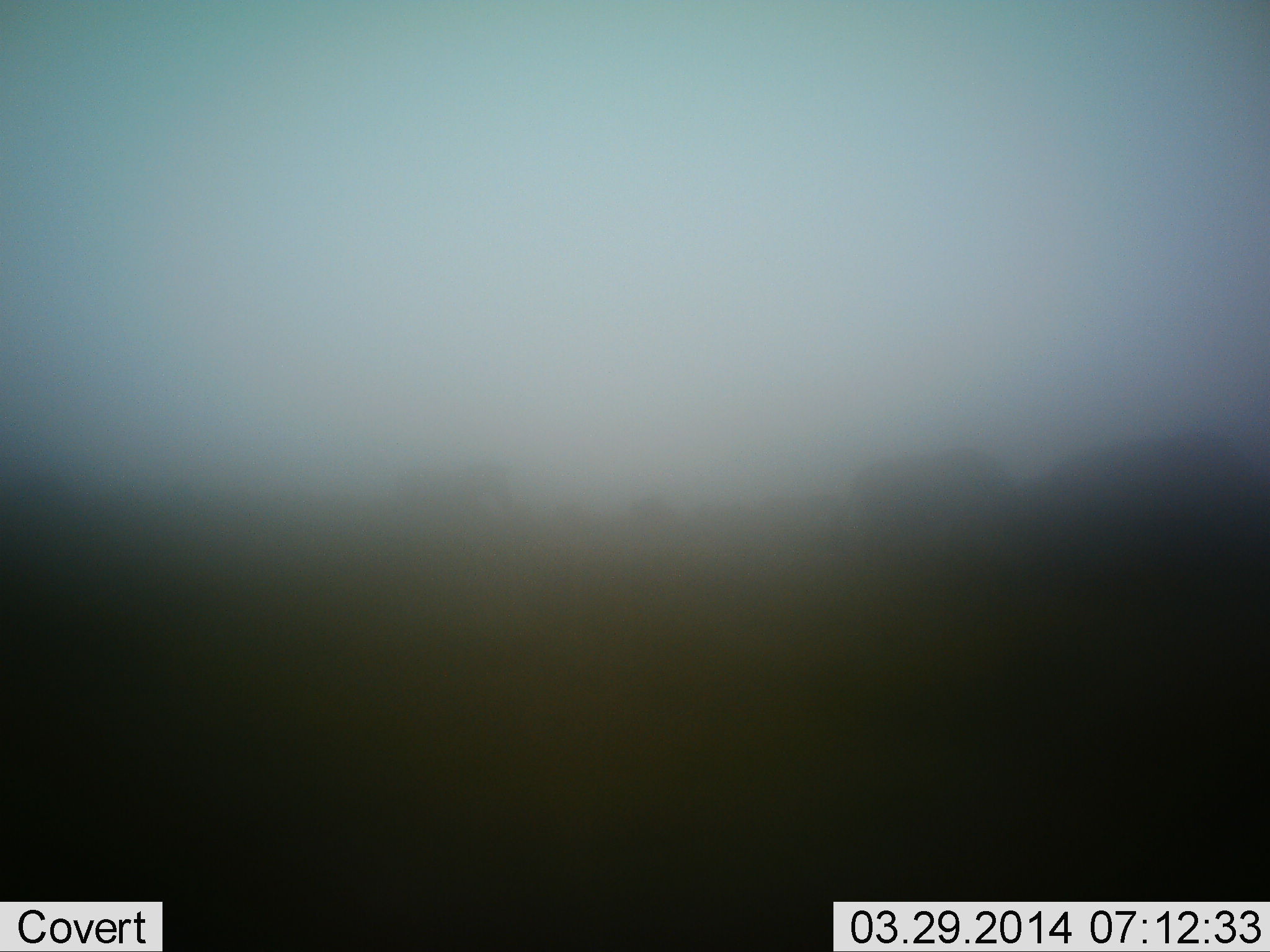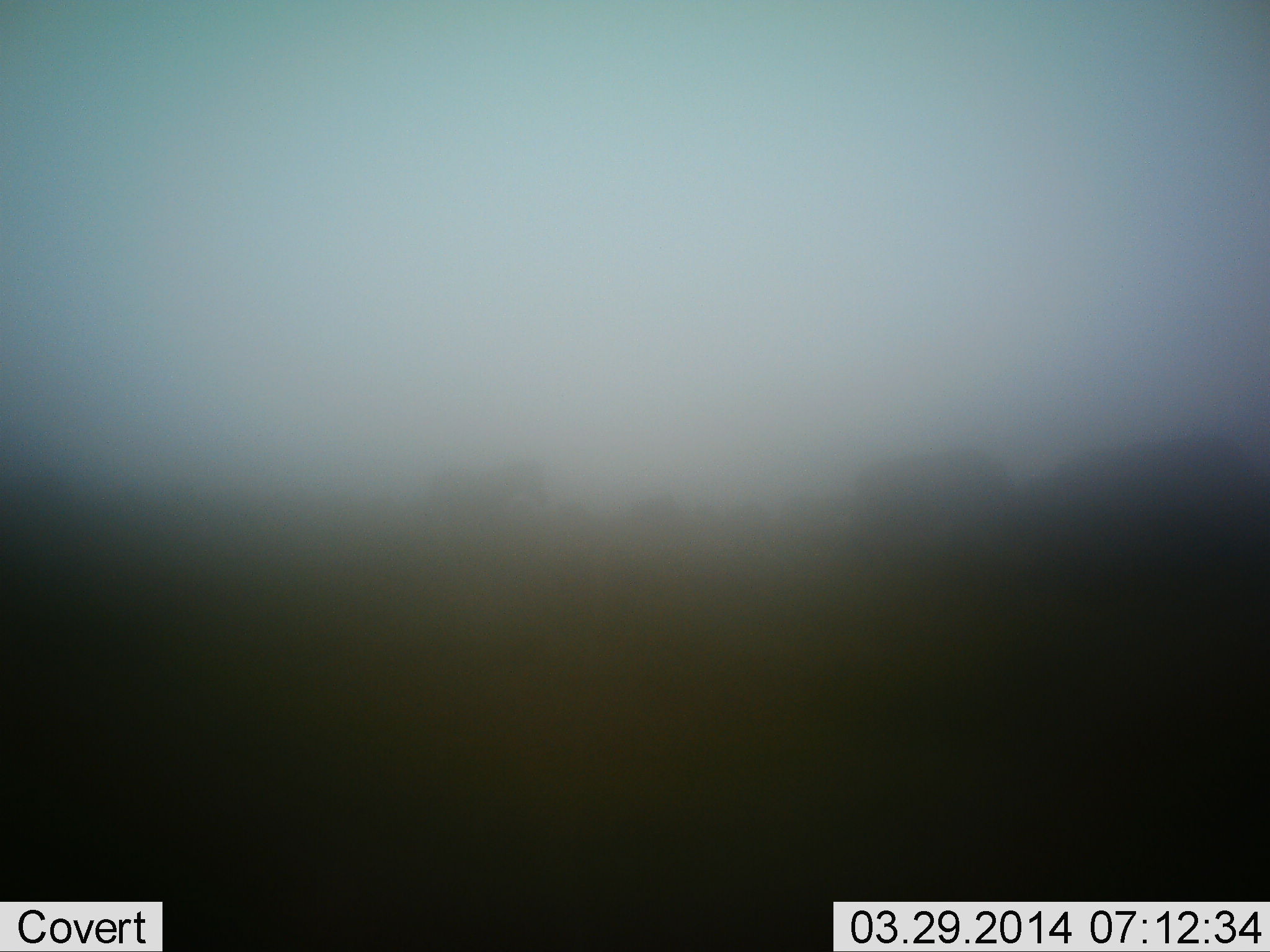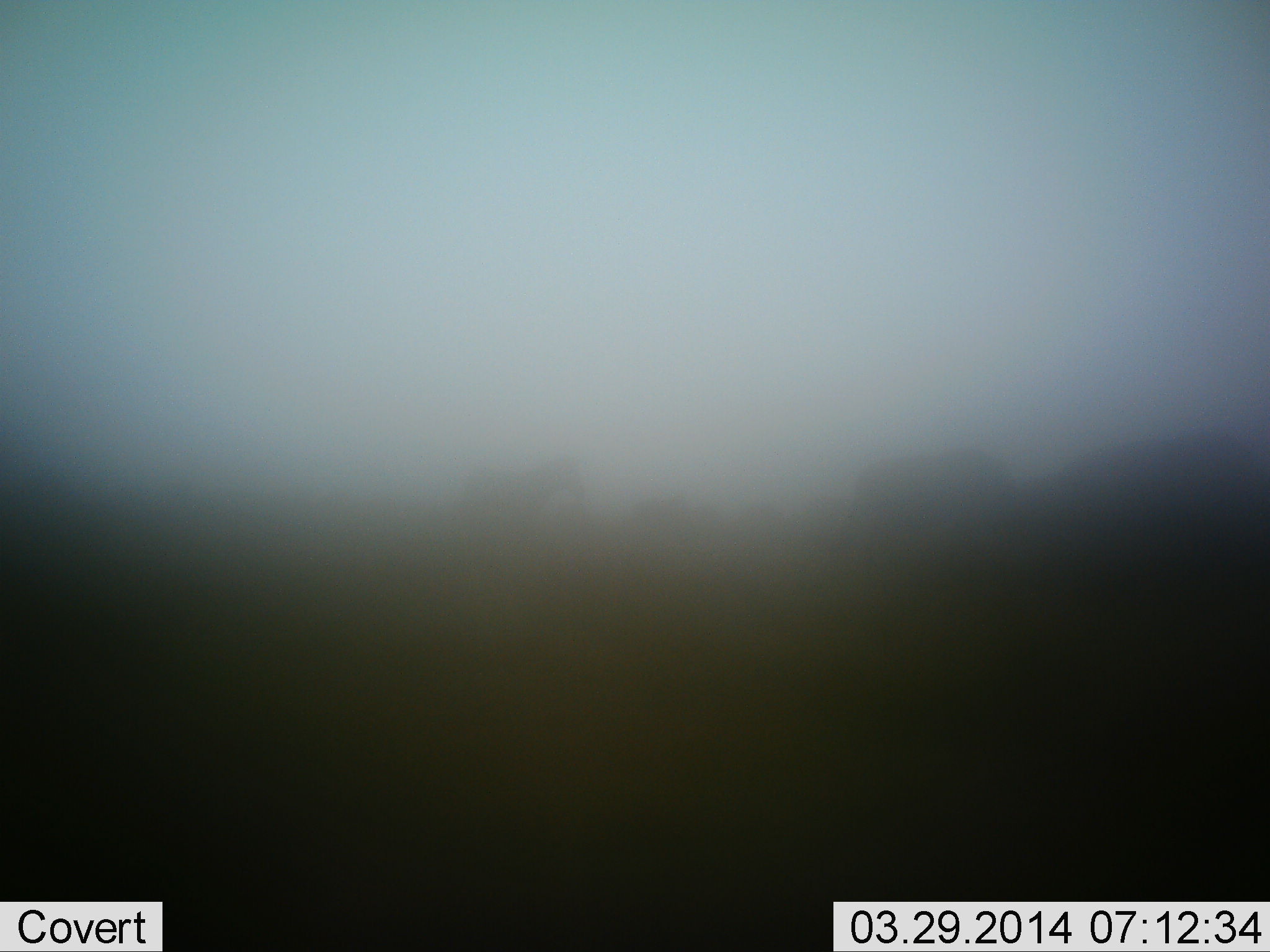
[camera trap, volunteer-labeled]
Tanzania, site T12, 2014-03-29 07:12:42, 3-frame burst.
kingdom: Animalia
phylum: Chordata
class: Mammalia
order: Perissodactyla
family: Equidae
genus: Equus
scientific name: Equus quagga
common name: plains zebra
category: zebra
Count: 1.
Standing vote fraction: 0%.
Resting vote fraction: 0%.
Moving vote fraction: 100%.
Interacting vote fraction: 0%.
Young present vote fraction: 0%.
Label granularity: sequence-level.